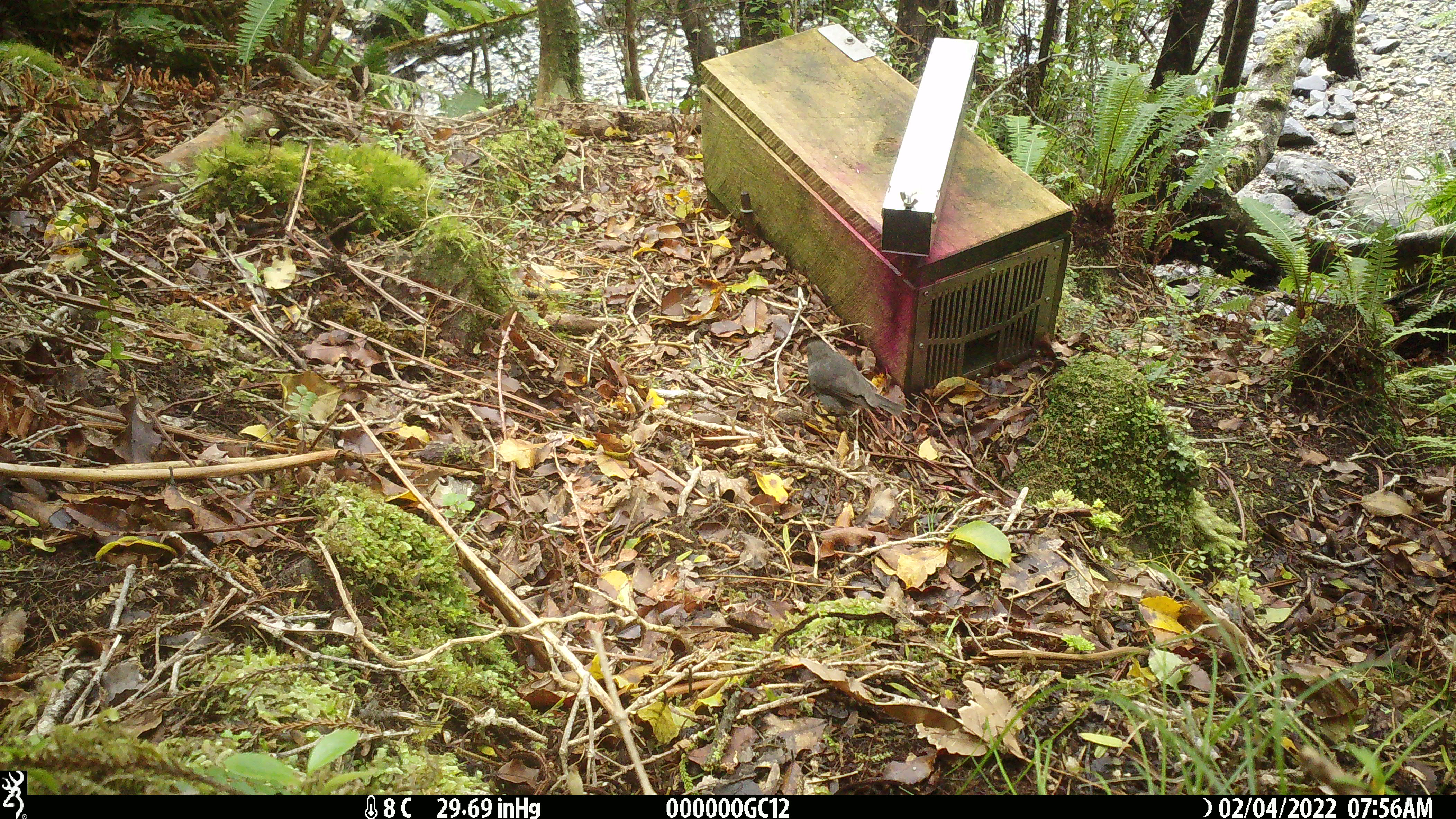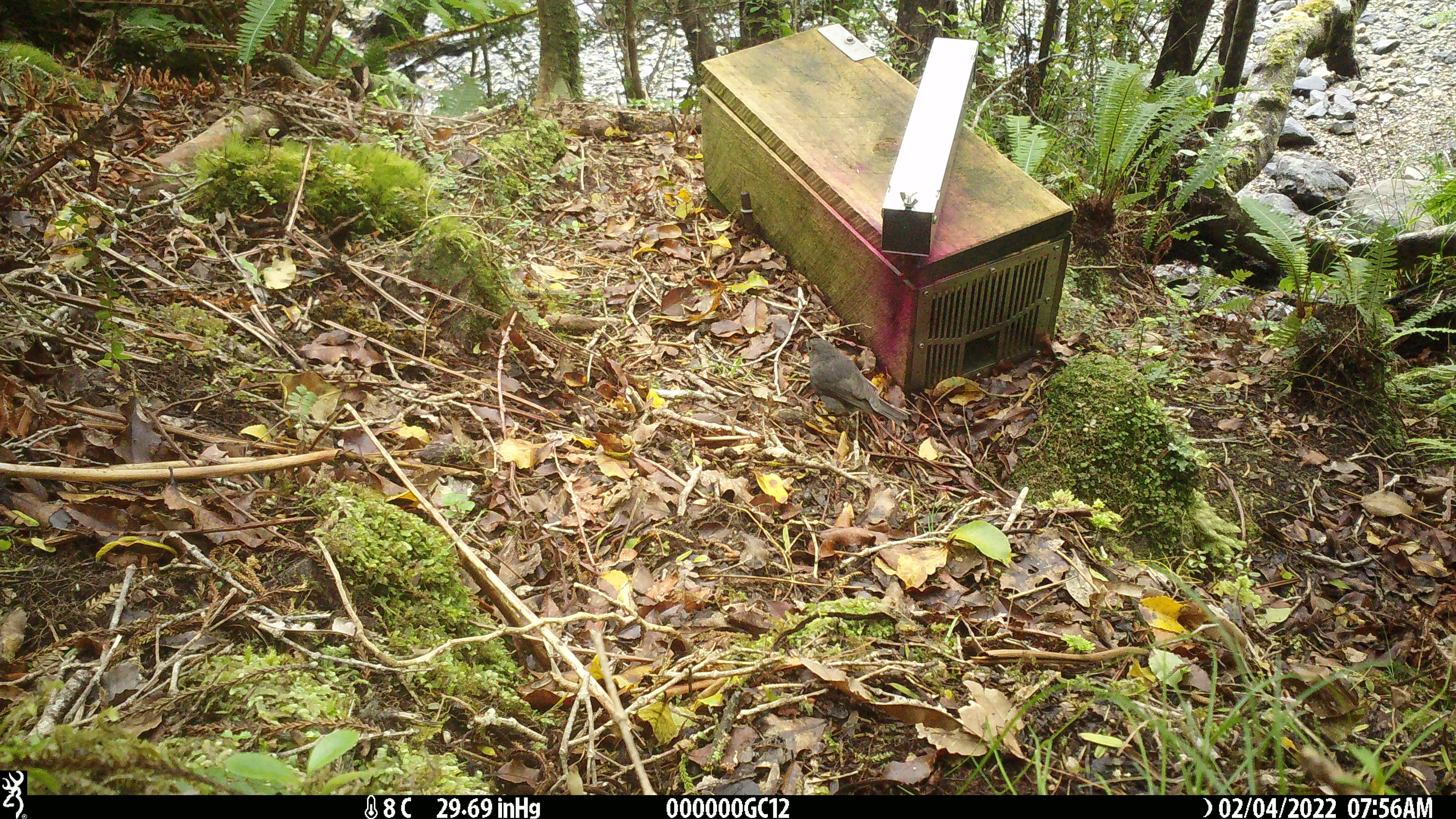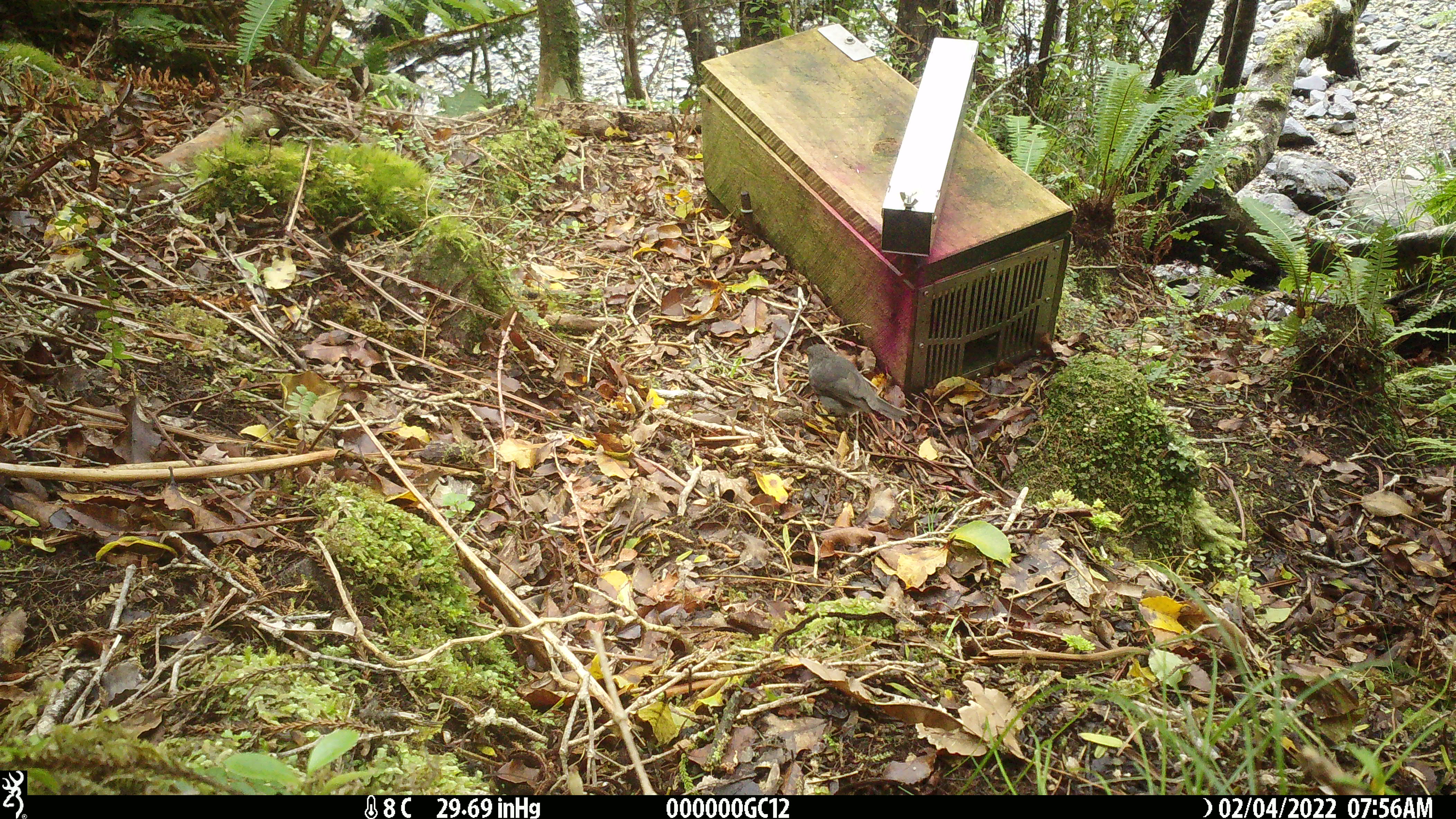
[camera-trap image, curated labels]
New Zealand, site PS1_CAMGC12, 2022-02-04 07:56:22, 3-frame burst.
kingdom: Animalia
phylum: Chordata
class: Aves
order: Passeriformes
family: Petroicidae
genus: Petroica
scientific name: Petroica australis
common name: new zealand robin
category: robin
Robin (new zealand robin) (Petroica australis).